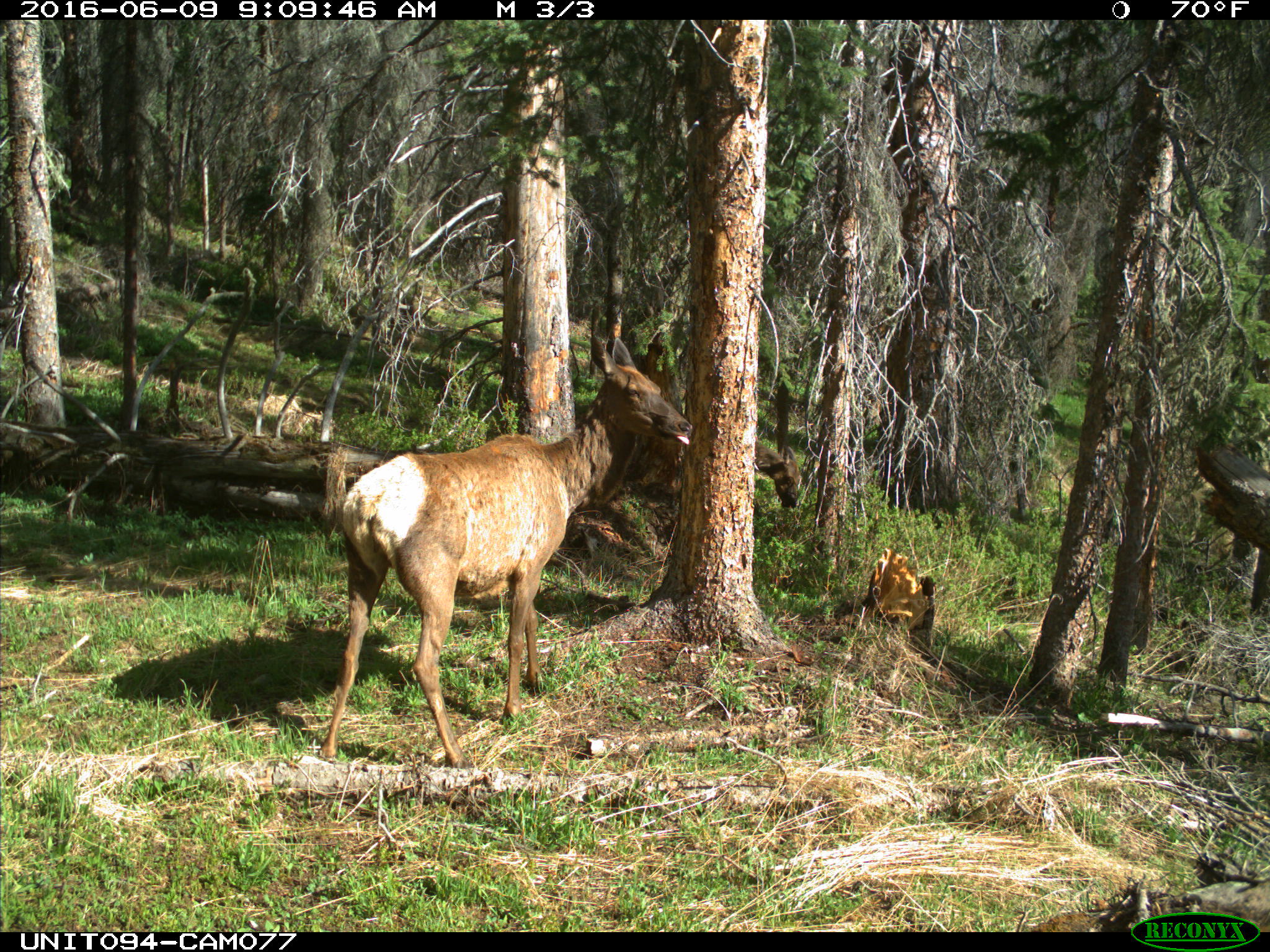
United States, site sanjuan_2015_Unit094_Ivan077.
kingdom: Animalia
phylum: Chordata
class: Mammalia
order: Artiodactyla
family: Cervidae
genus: Cervus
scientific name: Cervus elaphus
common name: red deer